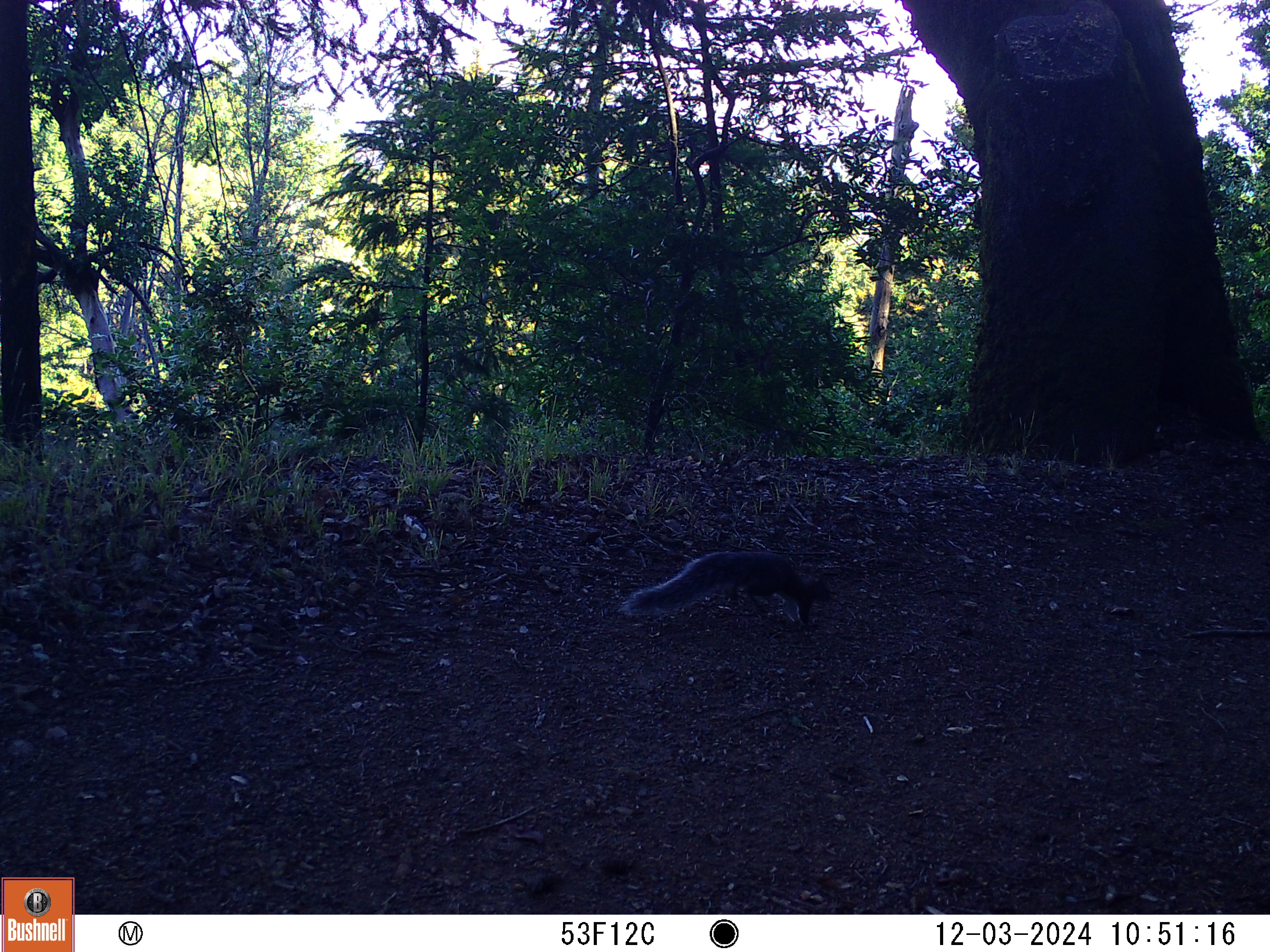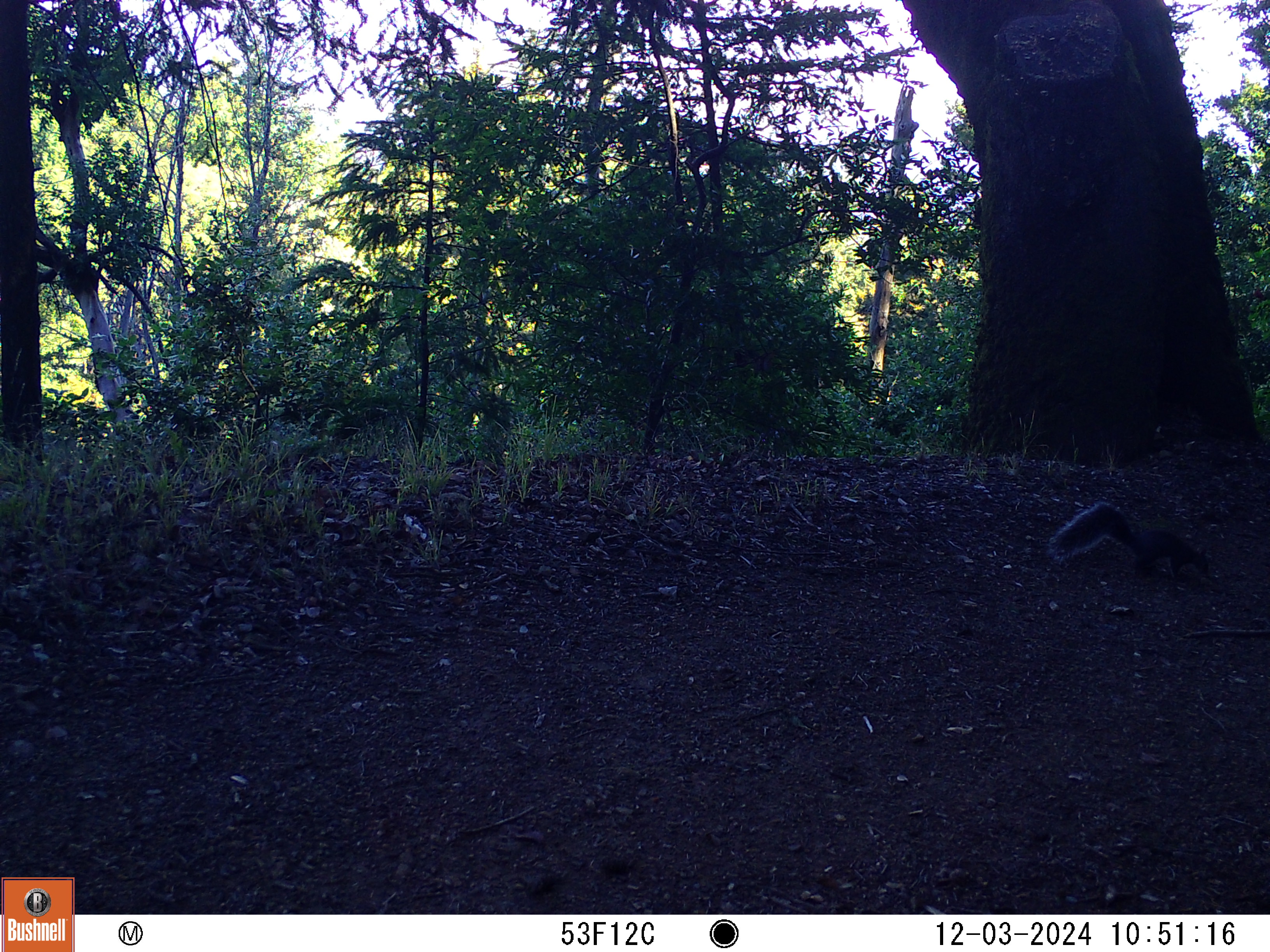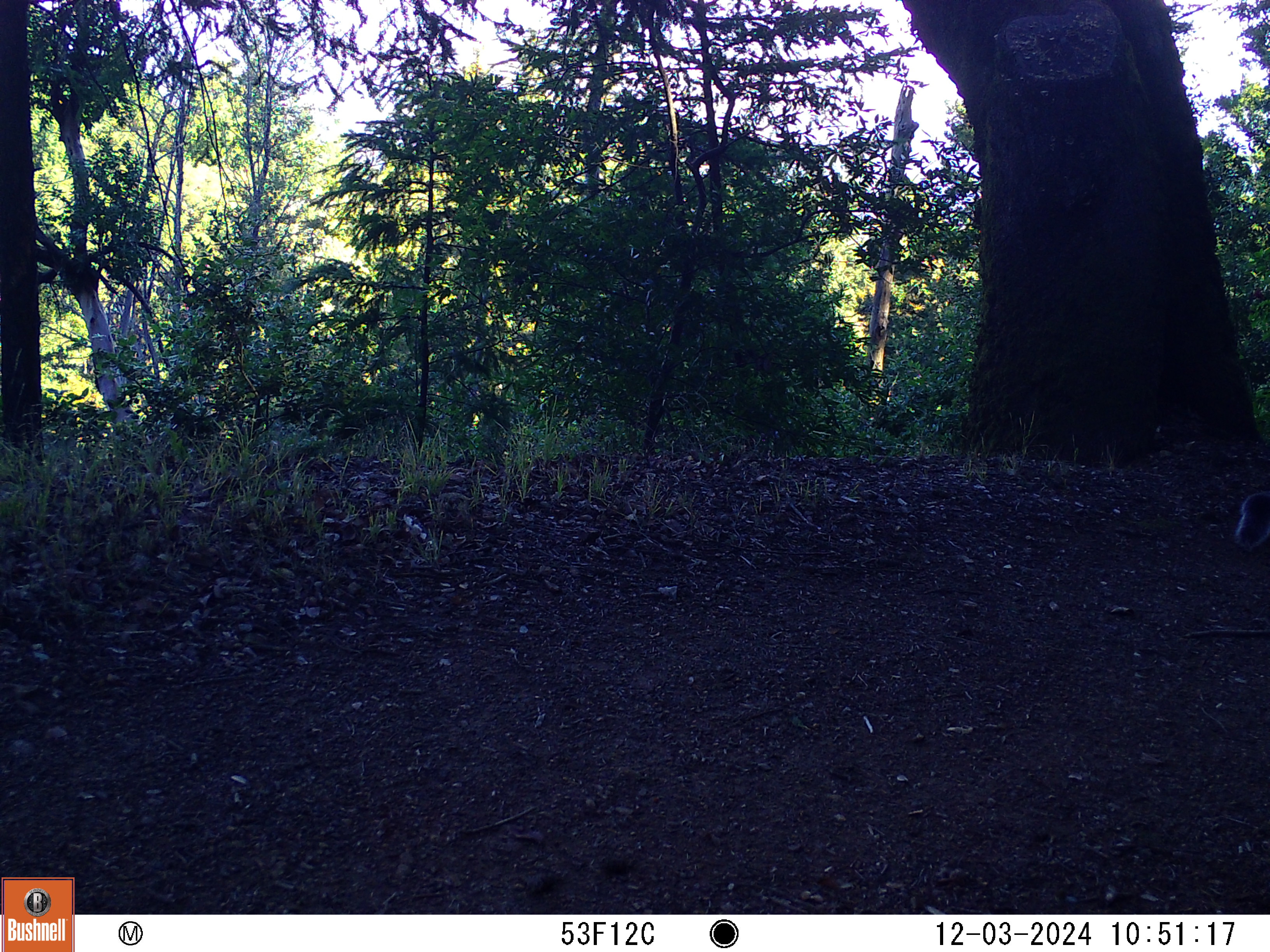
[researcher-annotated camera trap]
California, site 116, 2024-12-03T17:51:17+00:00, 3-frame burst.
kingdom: Animalia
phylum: Chordata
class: Mammalia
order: Rodentia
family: Sciuridae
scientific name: Sciuridae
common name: squirrel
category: unknown squirrel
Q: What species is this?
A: Unknown squirrel (squirrel) (Sciuridae).